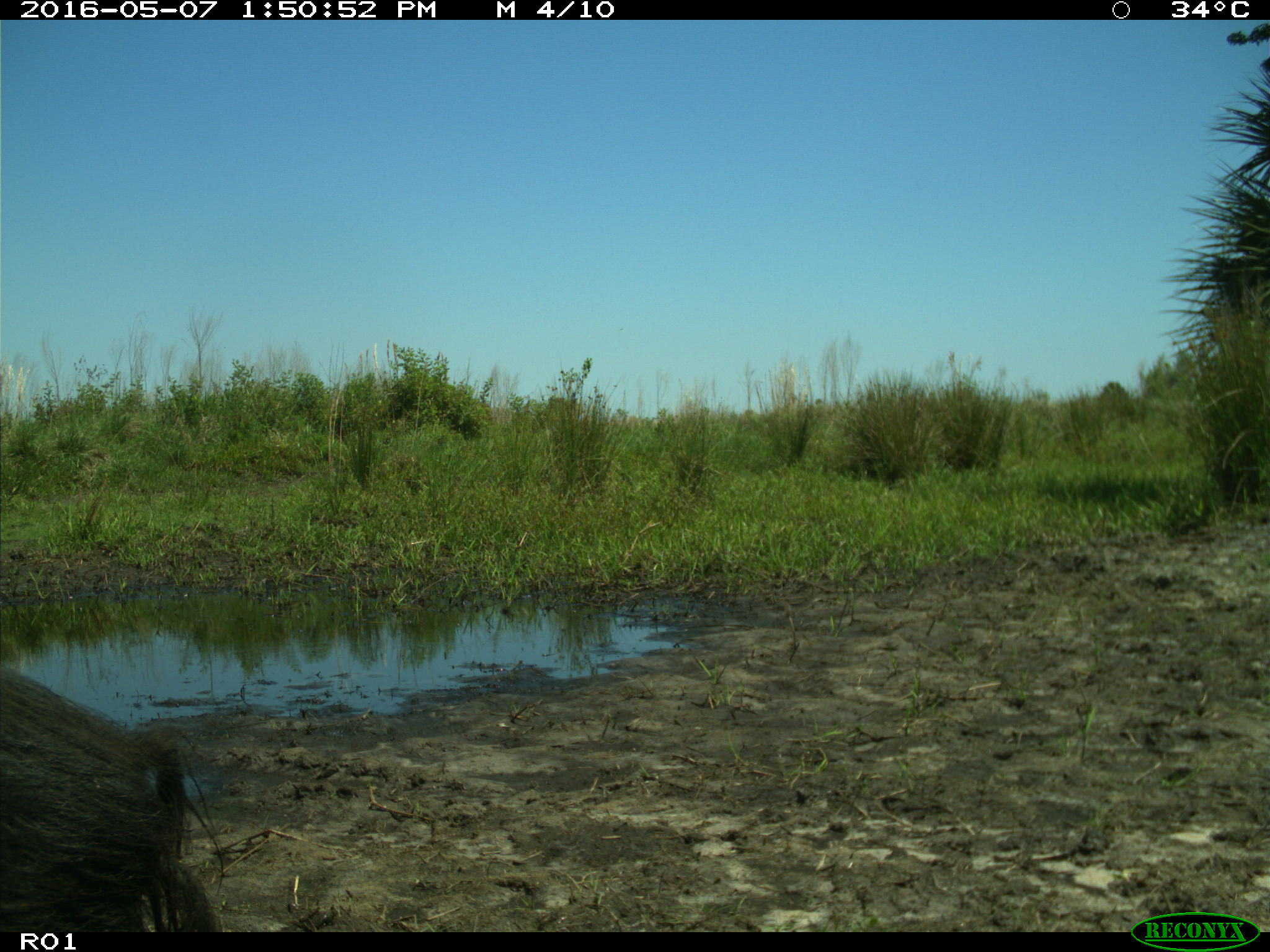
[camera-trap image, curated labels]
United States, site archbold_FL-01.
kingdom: Animalia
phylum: Chordata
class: Mammalia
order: Artiodactyla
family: Suidae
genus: Sus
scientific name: Sus scrofa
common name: wild boar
Sus scrofa (wild boar).